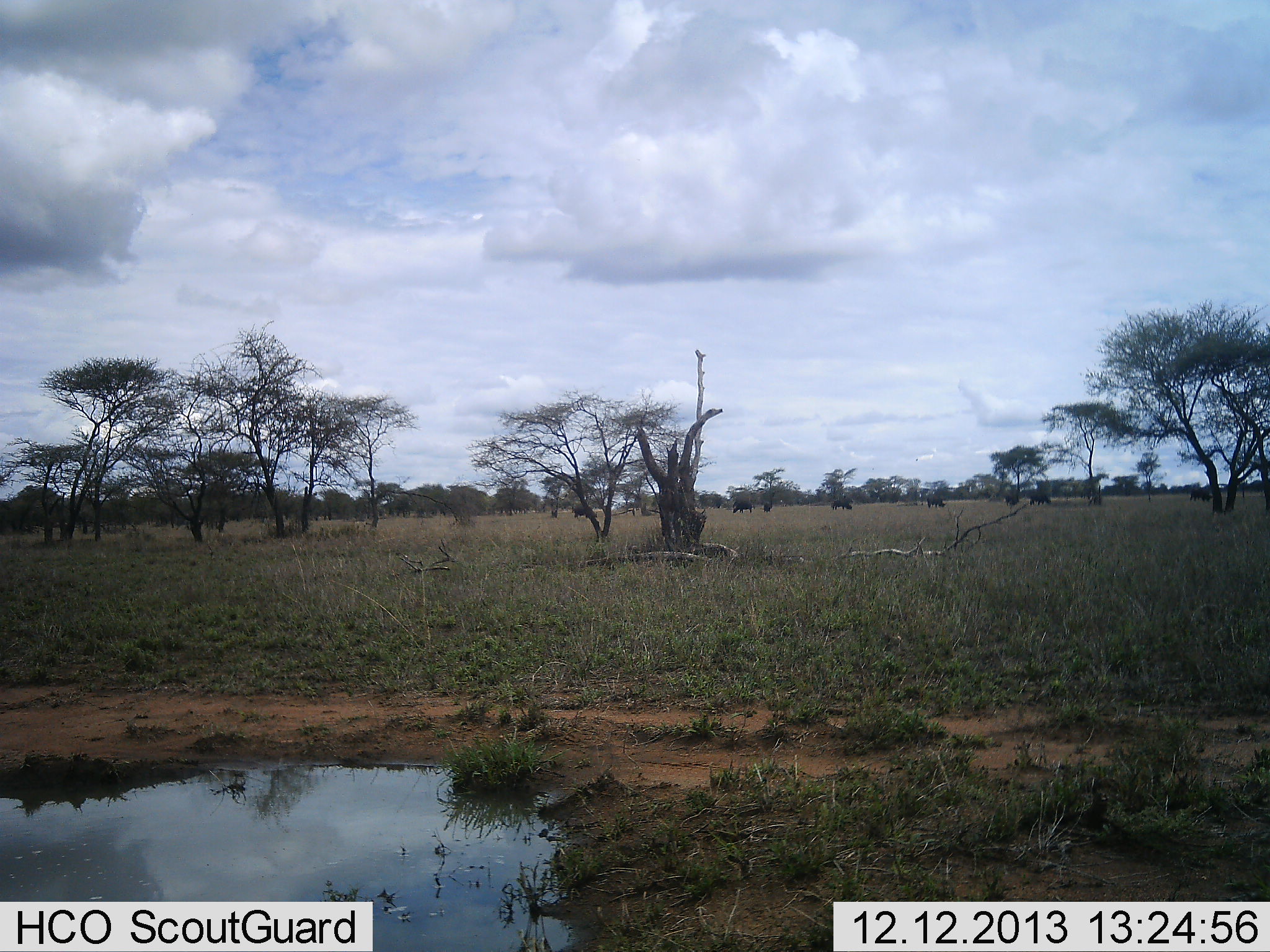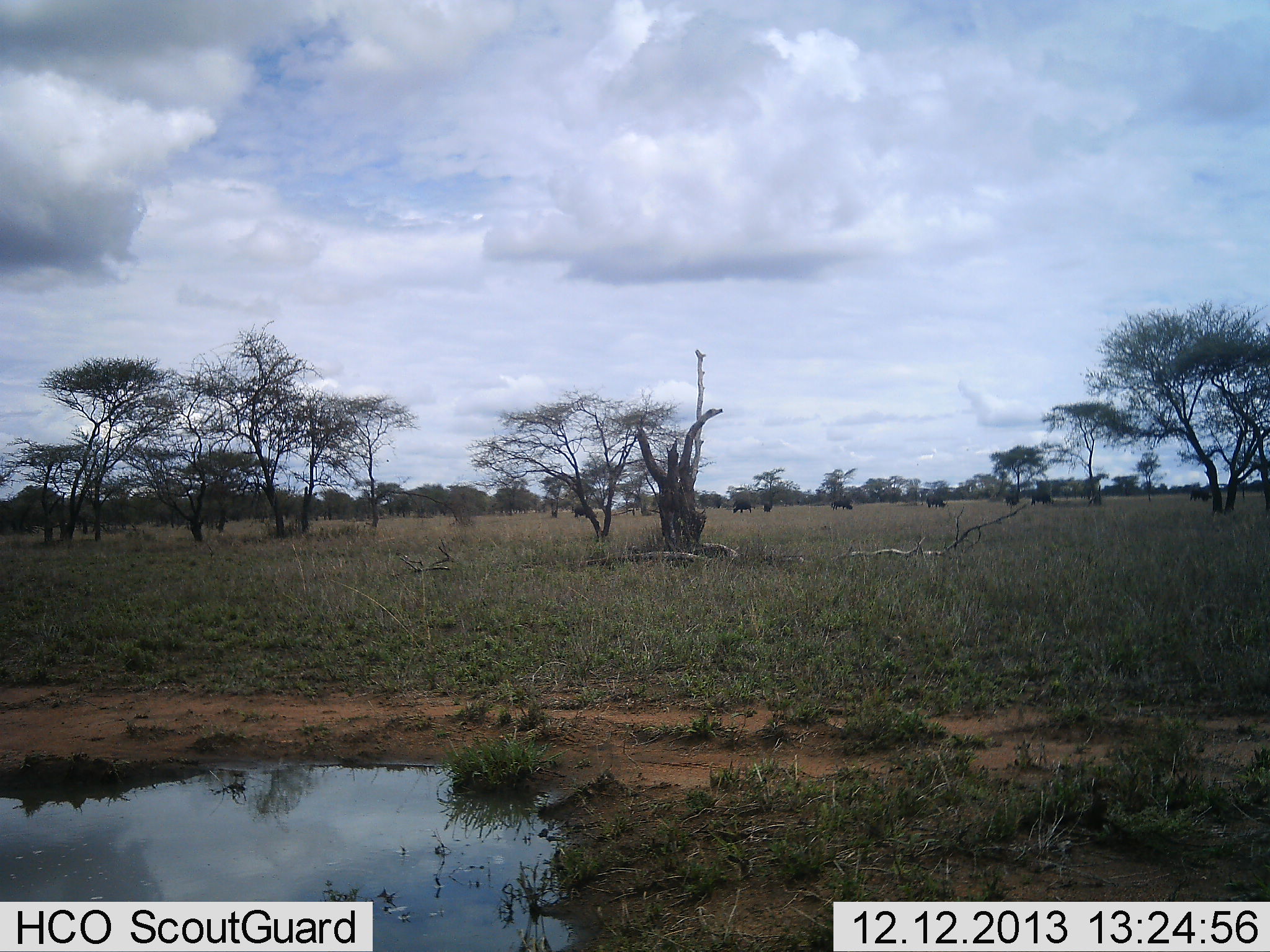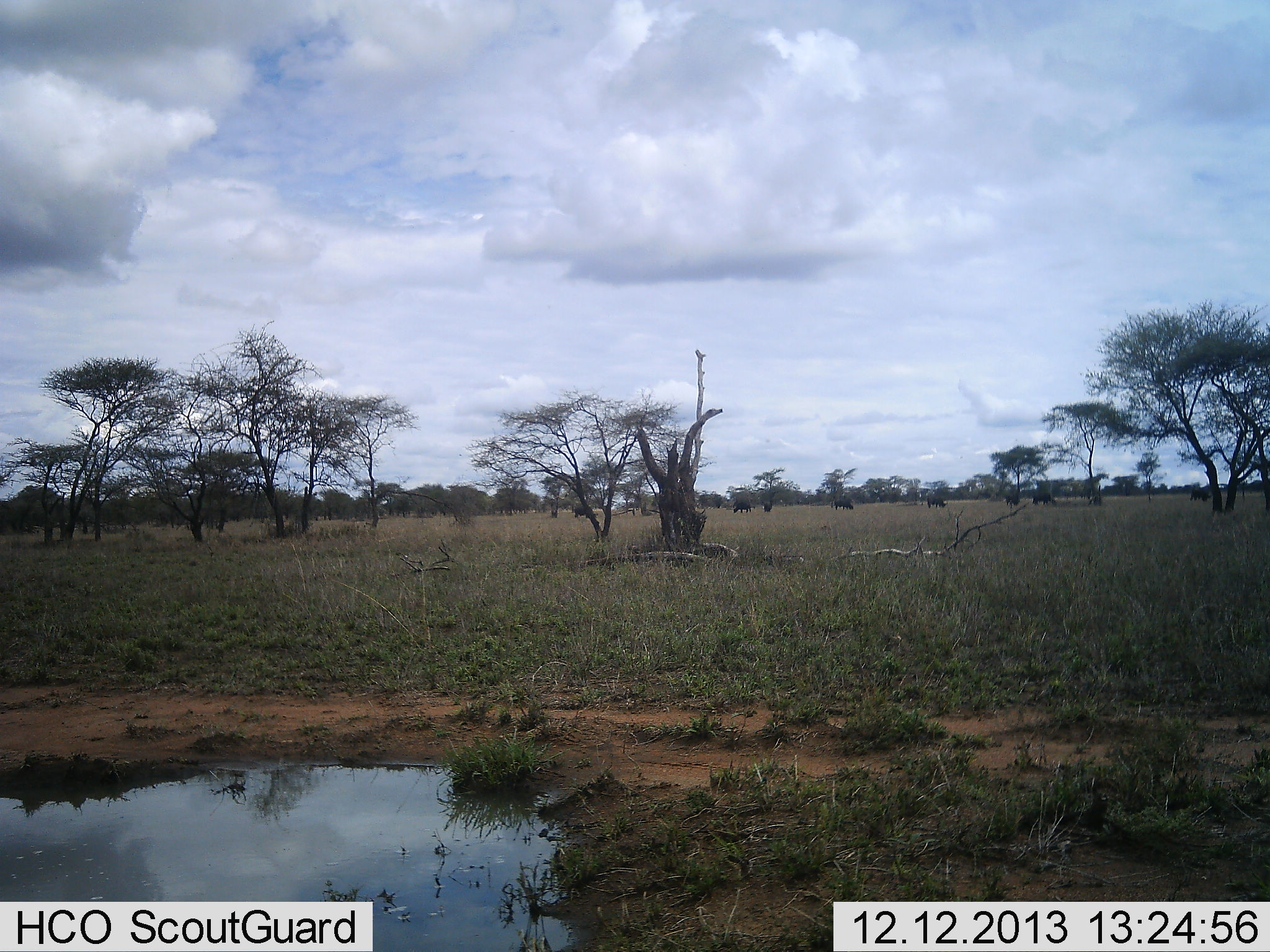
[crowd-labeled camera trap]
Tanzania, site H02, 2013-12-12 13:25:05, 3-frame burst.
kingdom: Animalia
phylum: Chordata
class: Mammalia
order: Artiodactyla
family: Bovidae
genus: Connochaetes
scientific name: Connochaetes taurinus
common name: blue wildebeest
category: wildebeest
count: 9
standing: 67%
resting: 0%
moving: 50%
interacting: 0%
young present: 0%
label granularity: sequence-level